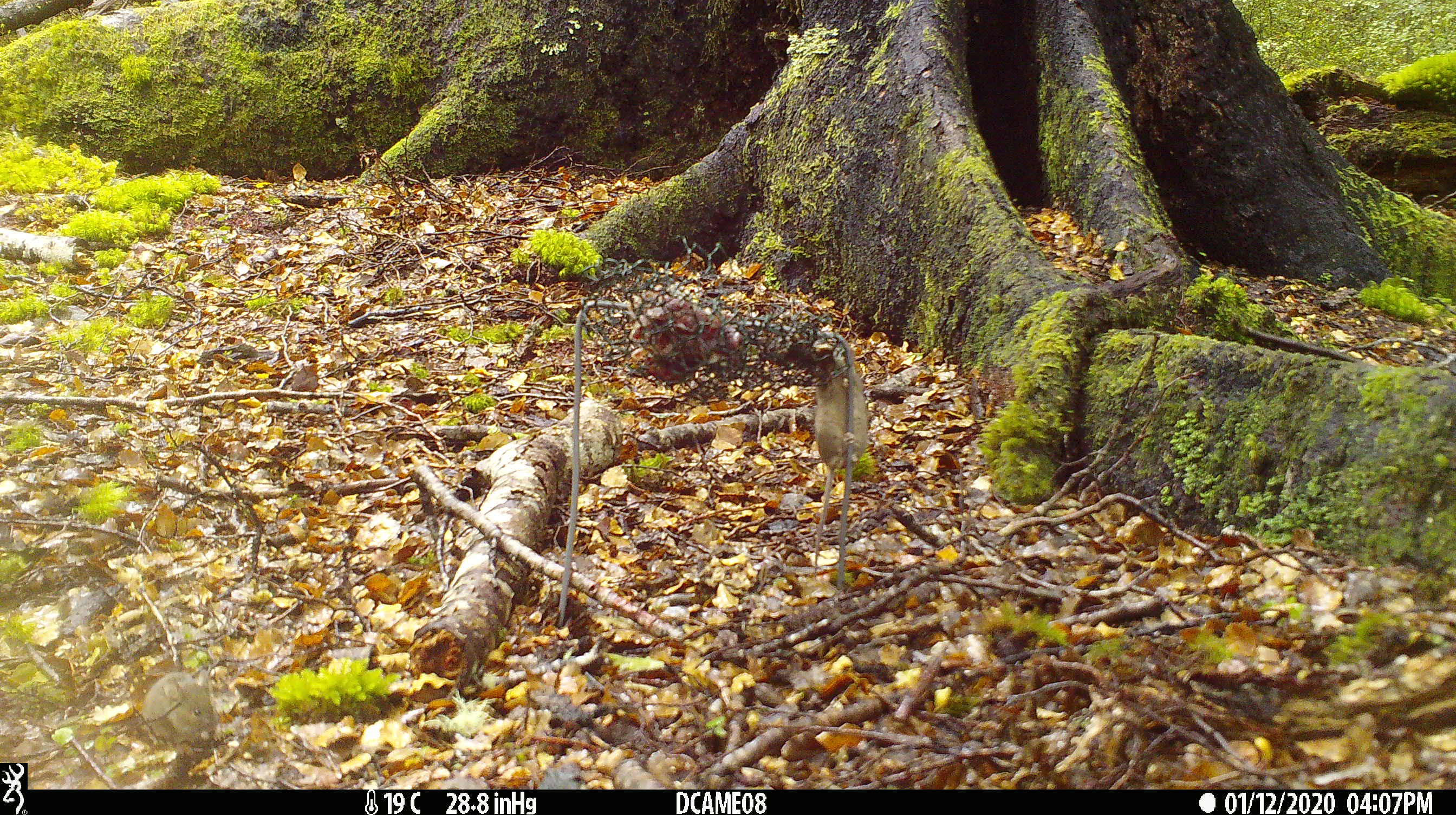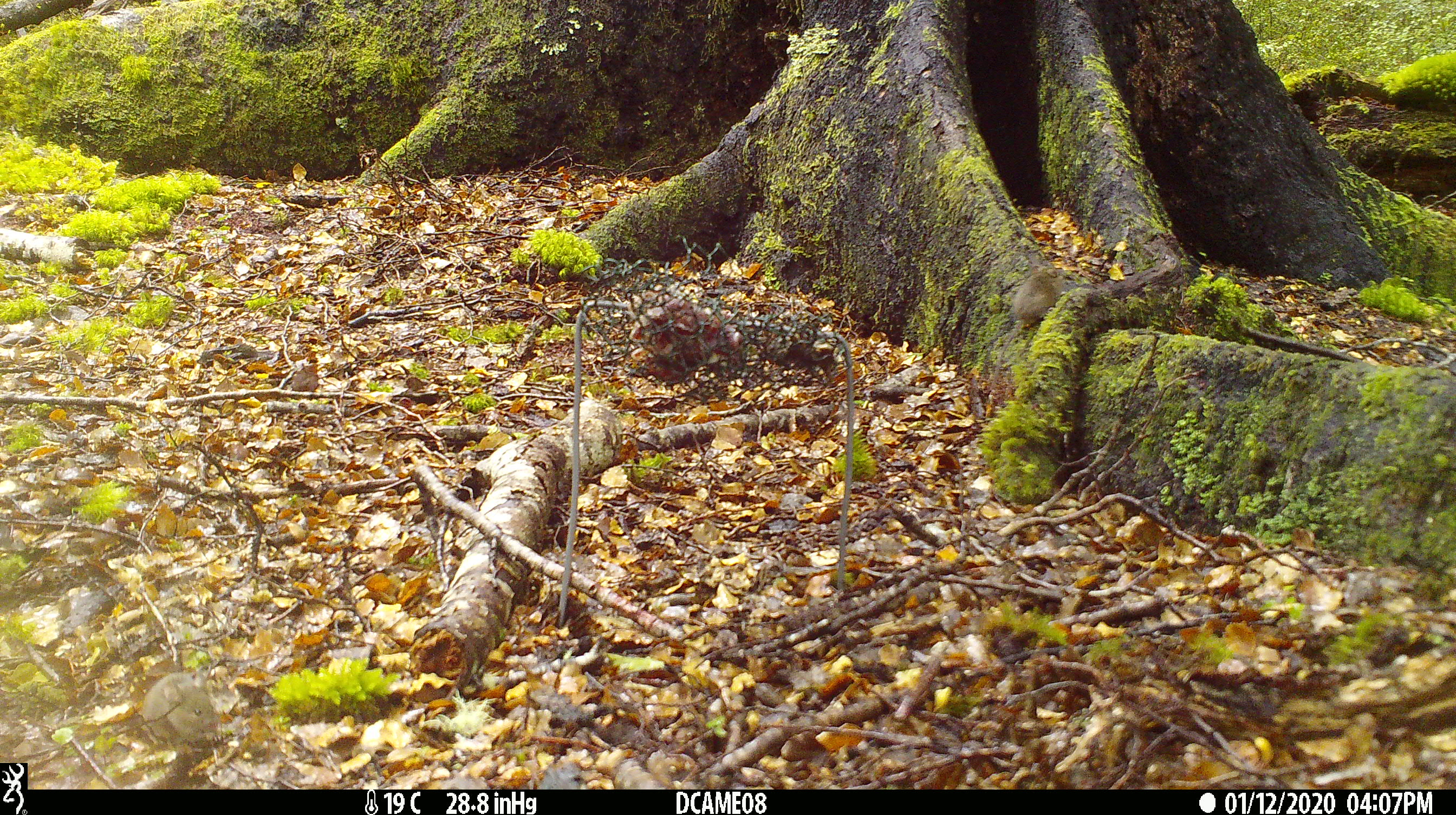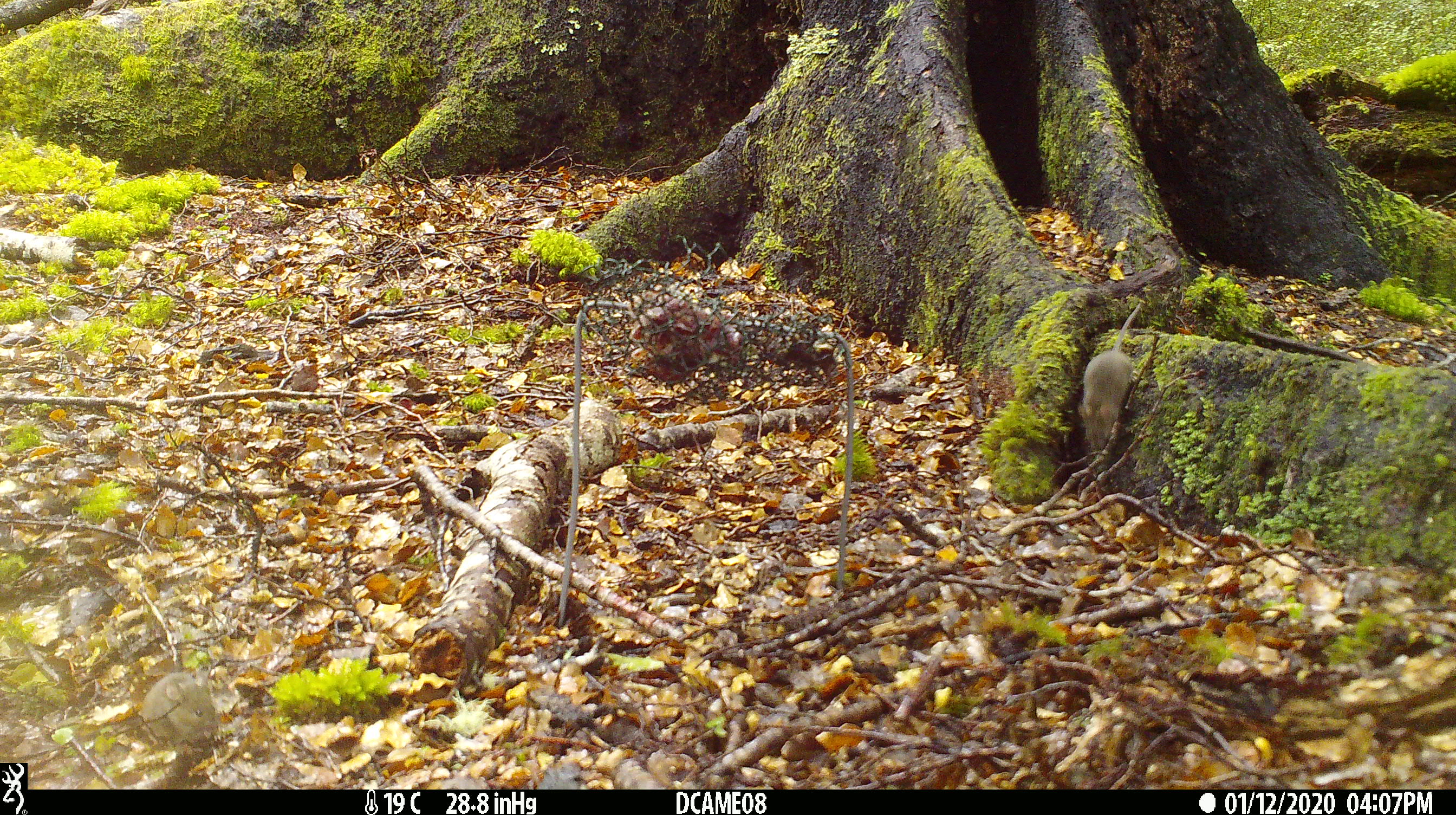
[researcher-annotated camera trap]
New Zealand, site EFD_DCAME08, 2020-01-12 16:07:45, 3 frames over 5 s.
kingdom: Animalia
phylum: Chordata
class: Mammalia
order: Rodentia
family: Muridae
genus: Mus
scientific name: Mus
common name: mouse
Mouse (Mus).